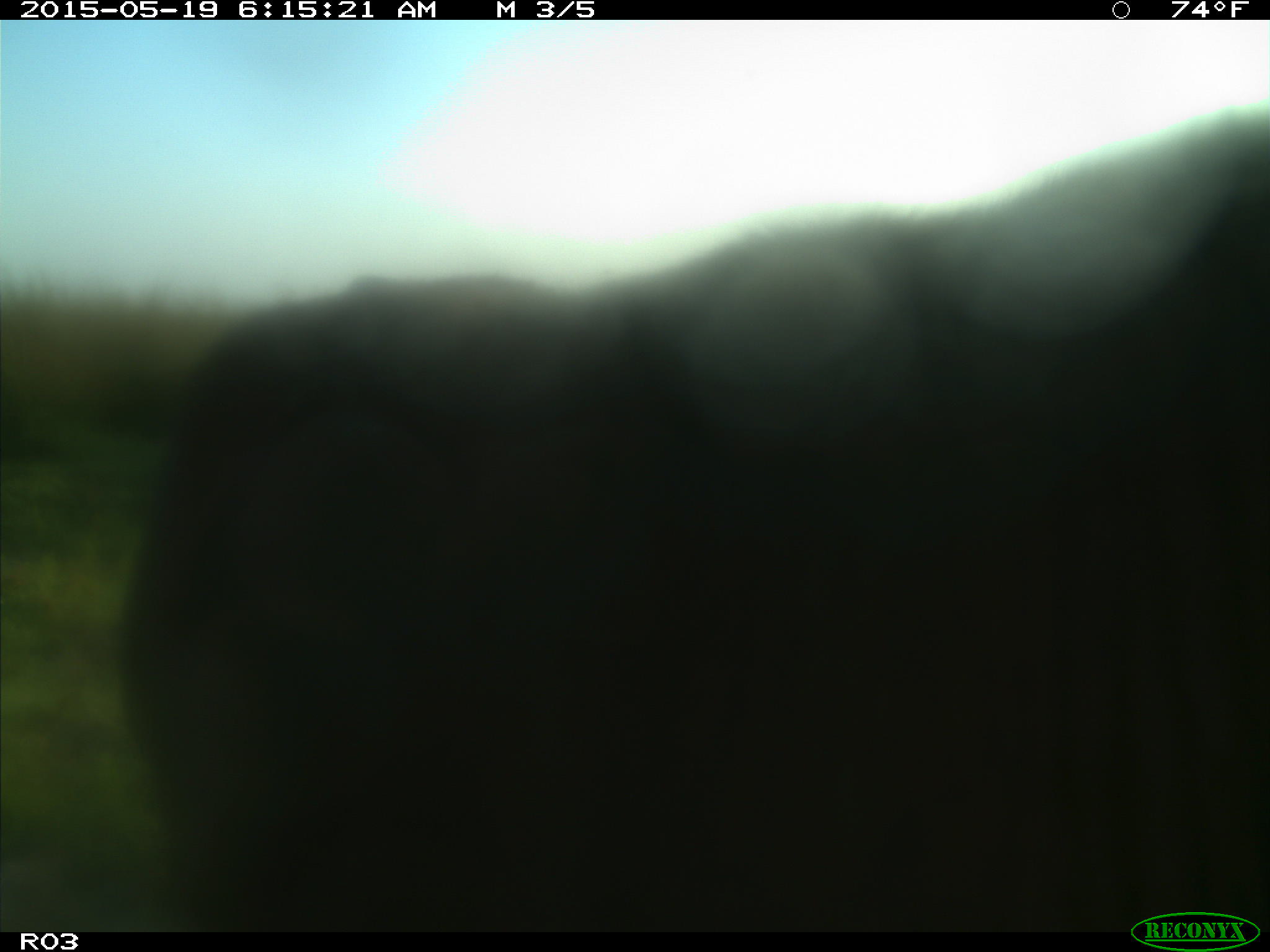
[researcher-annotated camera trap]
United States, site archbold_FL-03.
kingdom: Animalia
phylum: Chordata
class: Mammalia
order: Artiodactyla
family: Bovidae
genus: Bos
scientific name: Bos taurus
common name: domestic cow